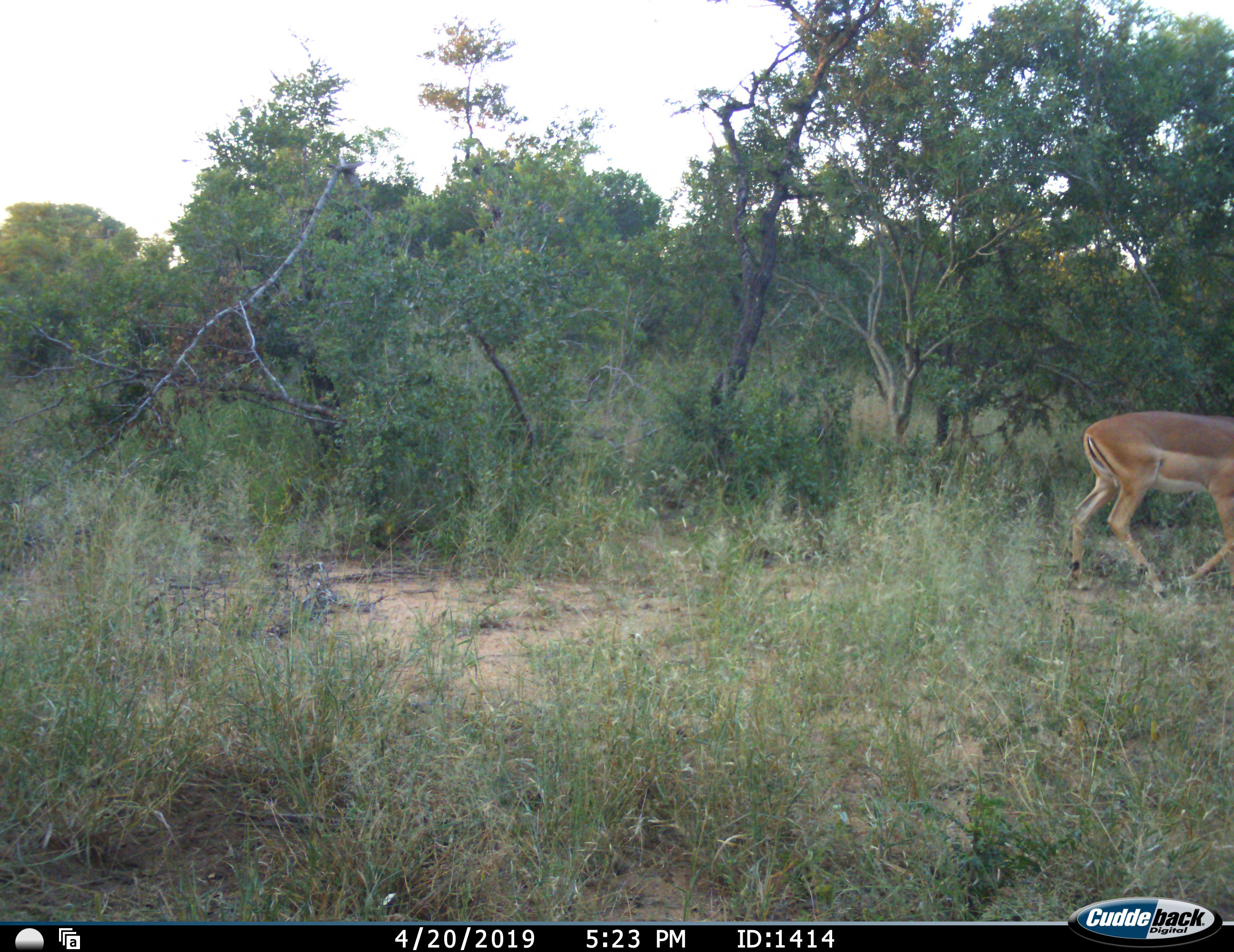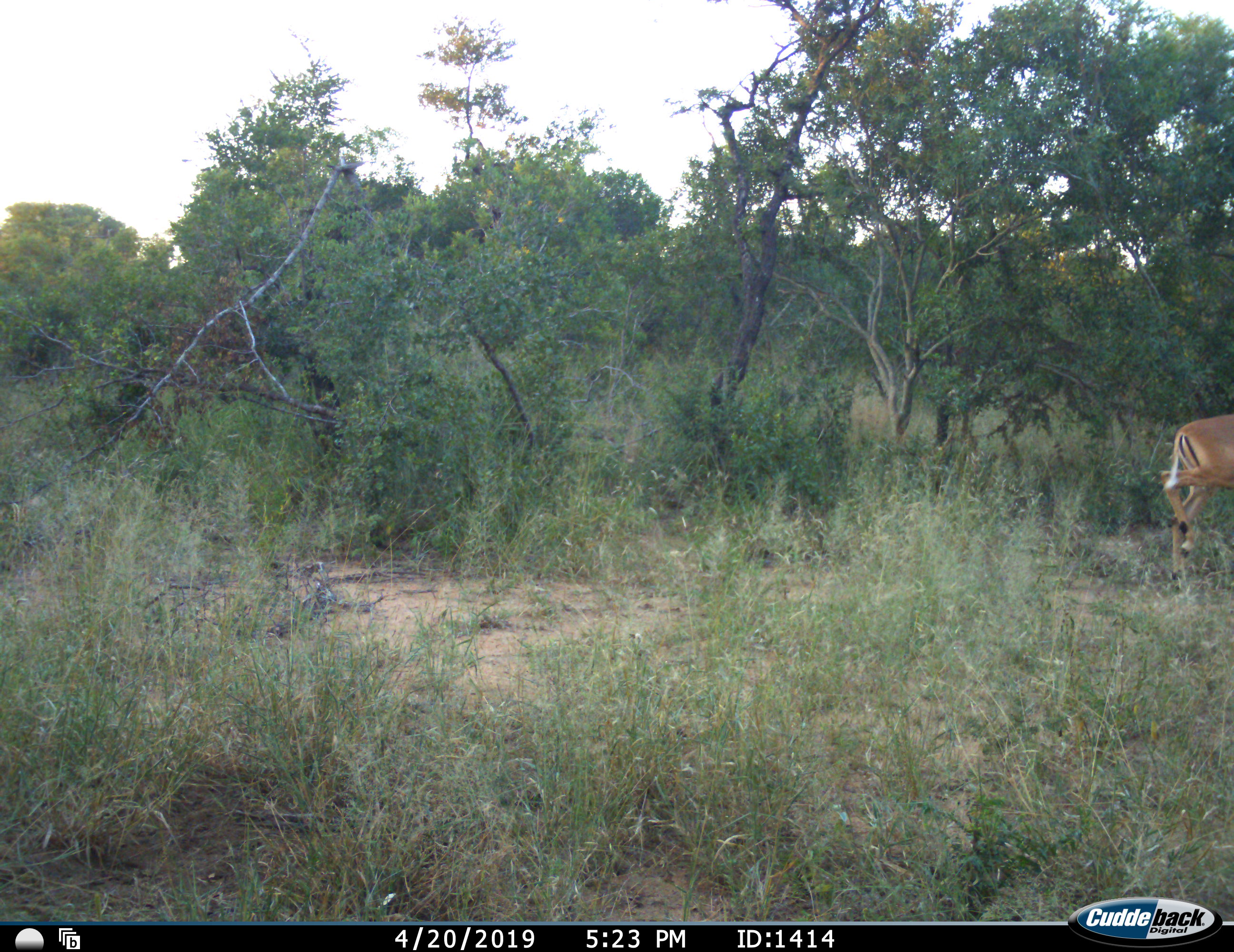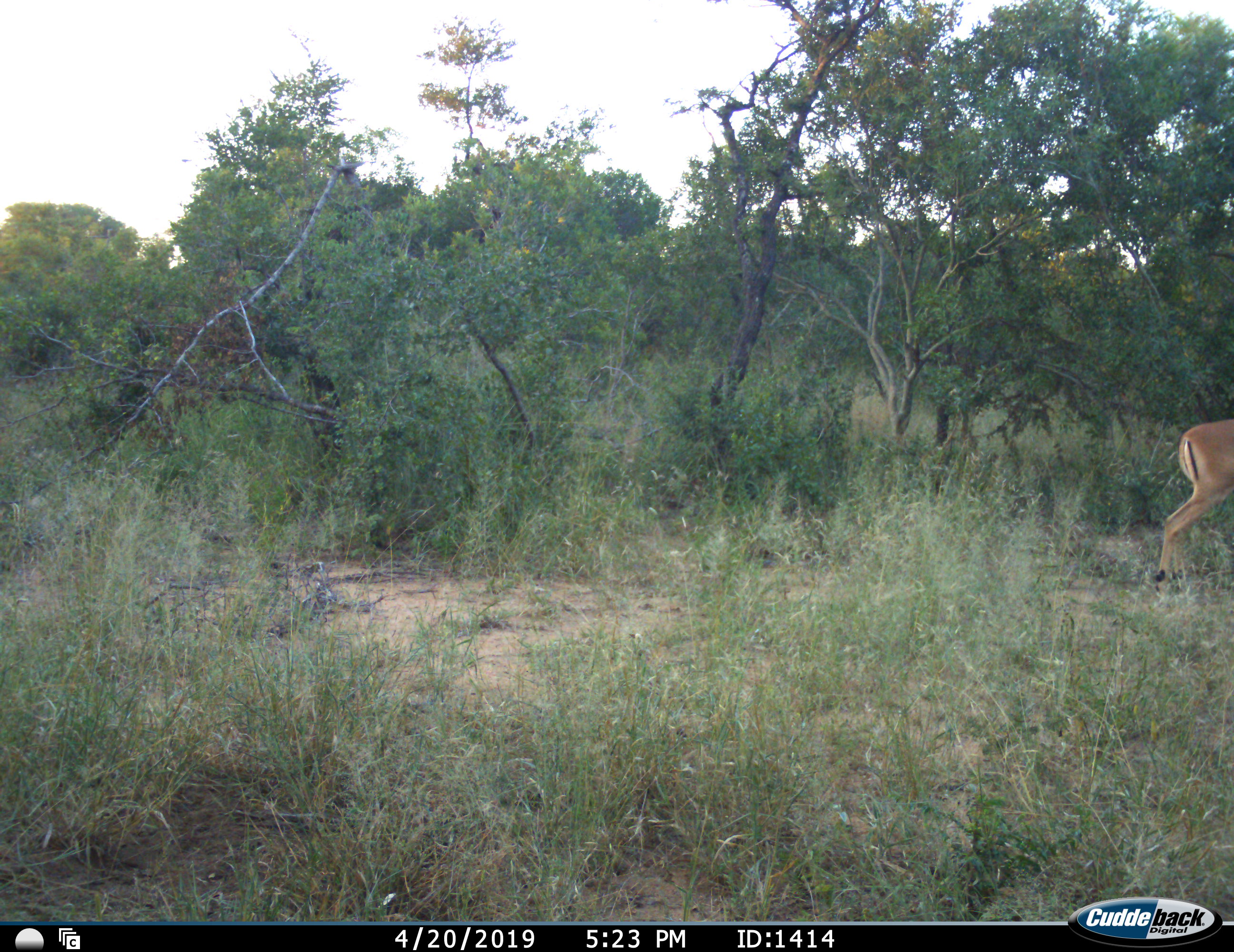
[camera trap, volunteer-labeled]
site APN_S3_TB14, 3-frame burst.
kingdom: Animalia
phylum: Chordata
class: Mammalia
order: Artiodactyla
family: Bovidae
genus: Aepyceros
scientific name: Aepyceros melampus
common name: impala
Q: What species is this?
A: Impala (Aepyceros melampus).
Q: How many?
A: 1.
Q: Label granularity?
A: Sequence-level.